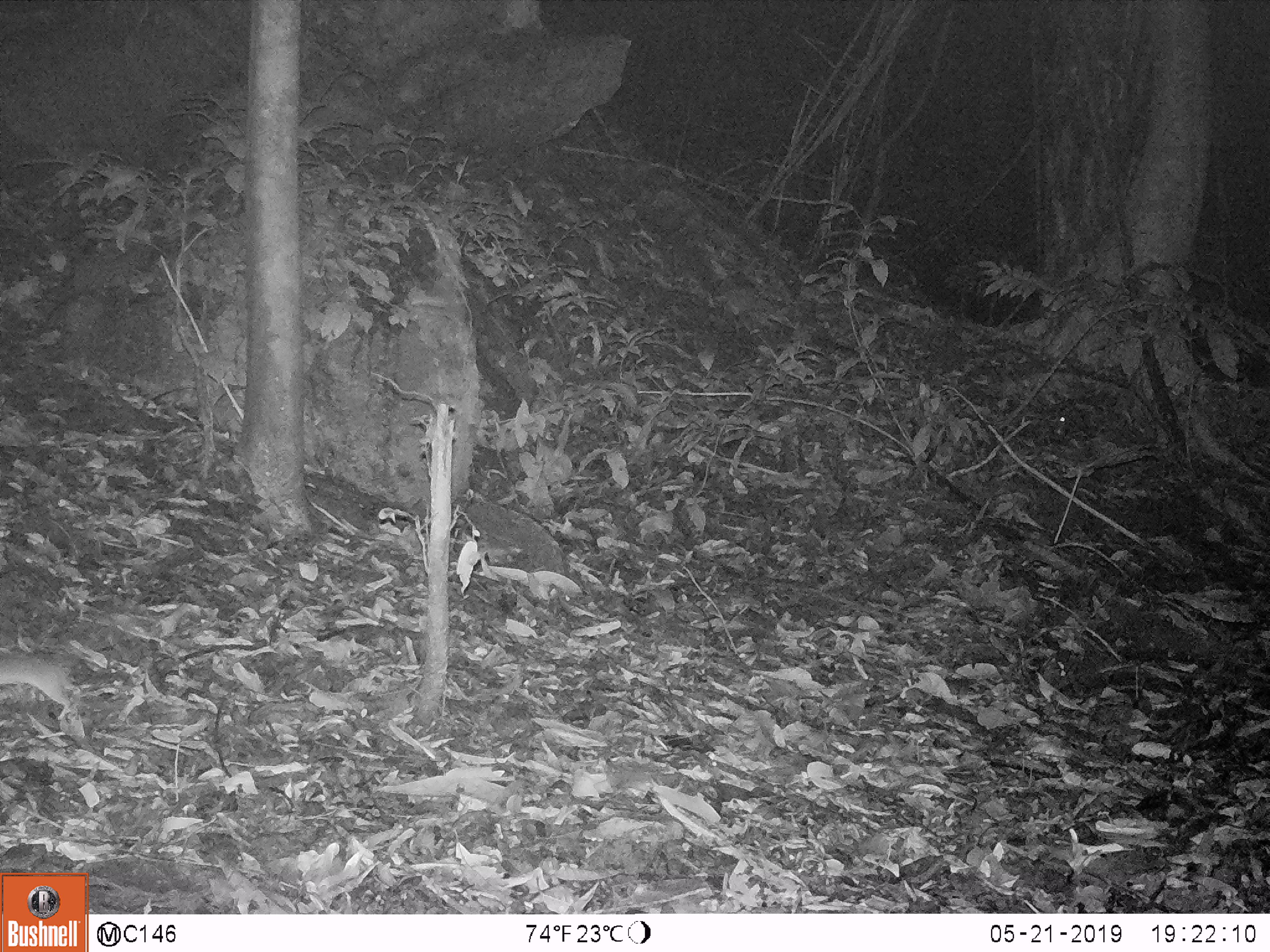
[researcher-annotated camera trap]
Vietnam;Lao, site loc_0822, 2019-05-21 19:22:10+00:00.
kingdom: Animalia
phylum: Chordata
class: Mammalia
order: Rodentia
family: Muridae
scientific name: Muridae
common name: old-world mice and rats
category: unidentified murid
Unidentified murid (old-world mice and rats) (Muridae). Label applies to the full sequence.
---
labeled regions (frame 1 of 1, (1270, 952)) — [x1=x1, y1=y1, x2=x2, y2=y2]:
unidentified murid: [x1=0, y1=650, x2=80, y2=721]